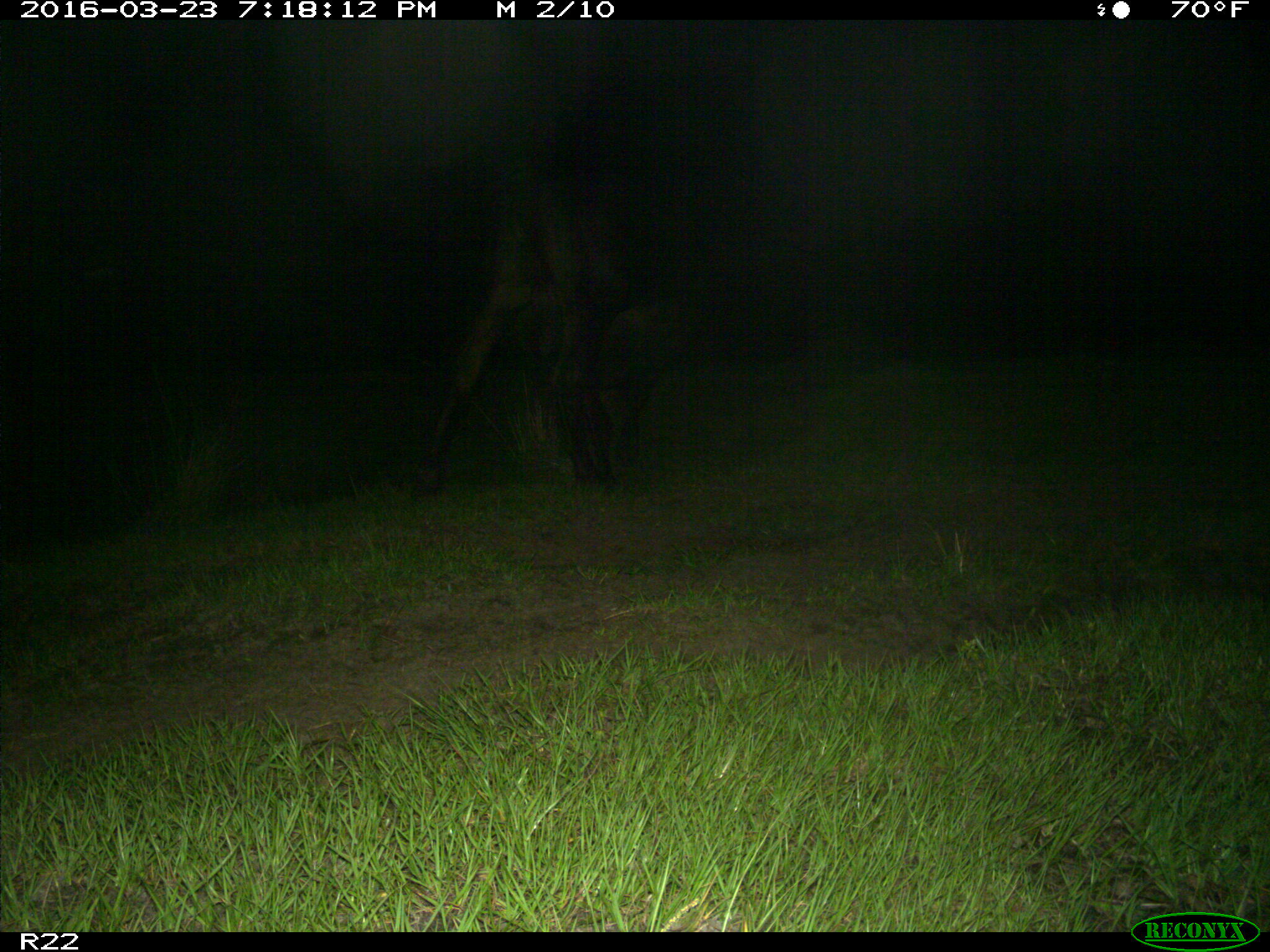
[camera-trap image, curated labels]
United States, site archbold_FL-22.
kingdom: Animalia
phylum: Chordata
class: Mammalia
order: Artiodactyla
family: Bovidae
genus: Bos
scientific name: Bos taurus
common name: domestic cow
Bos taurus (domestic cow).